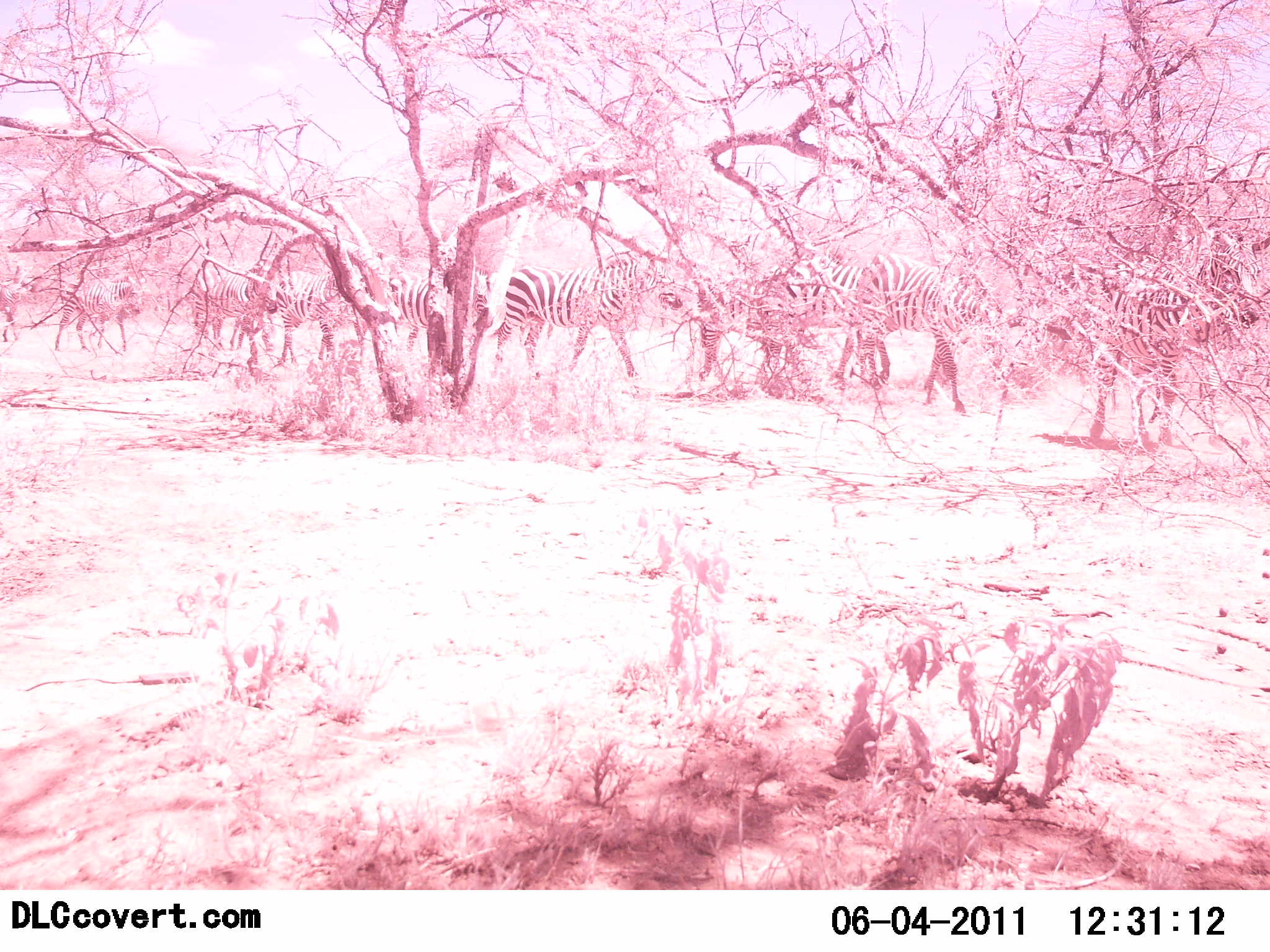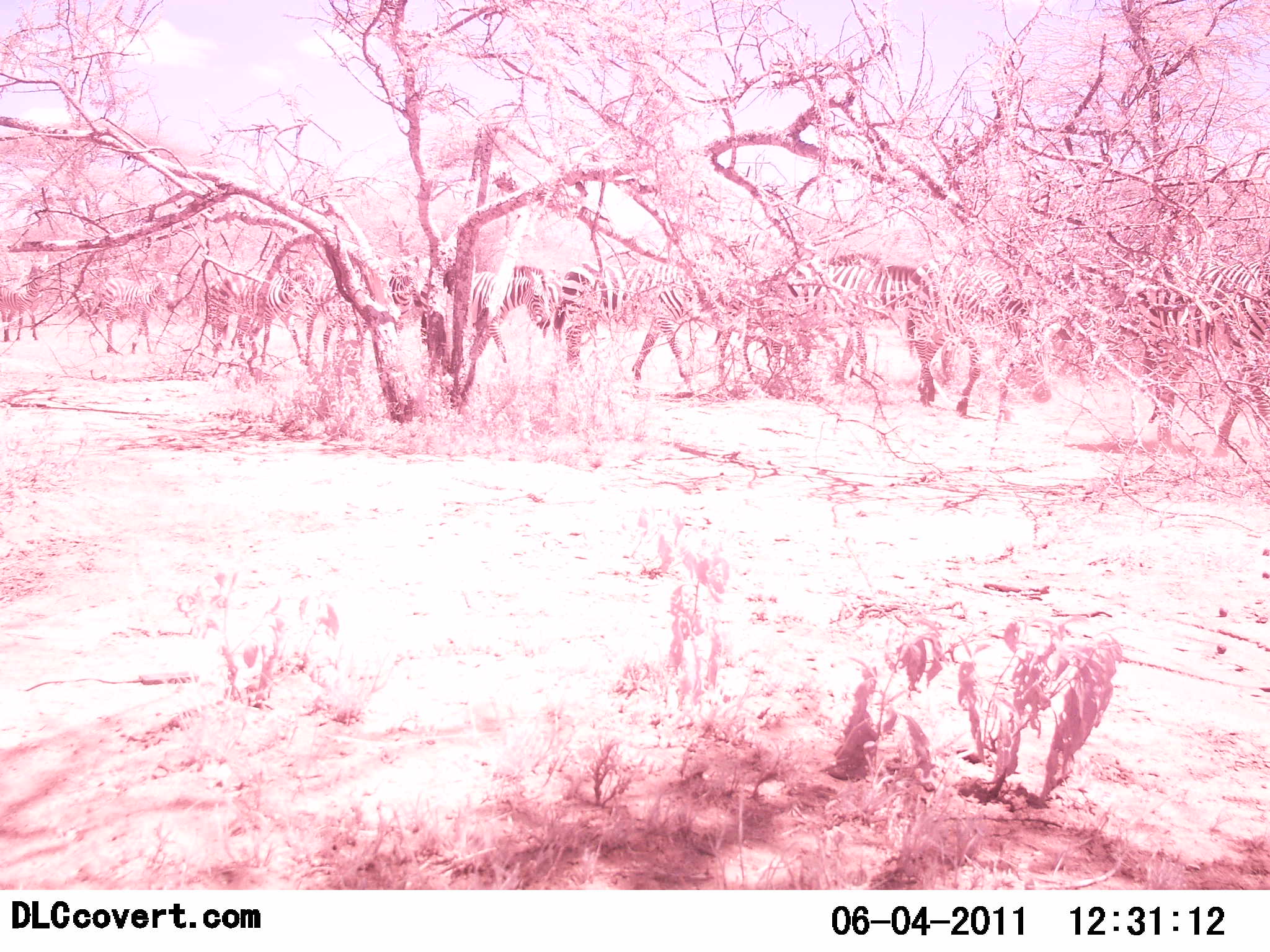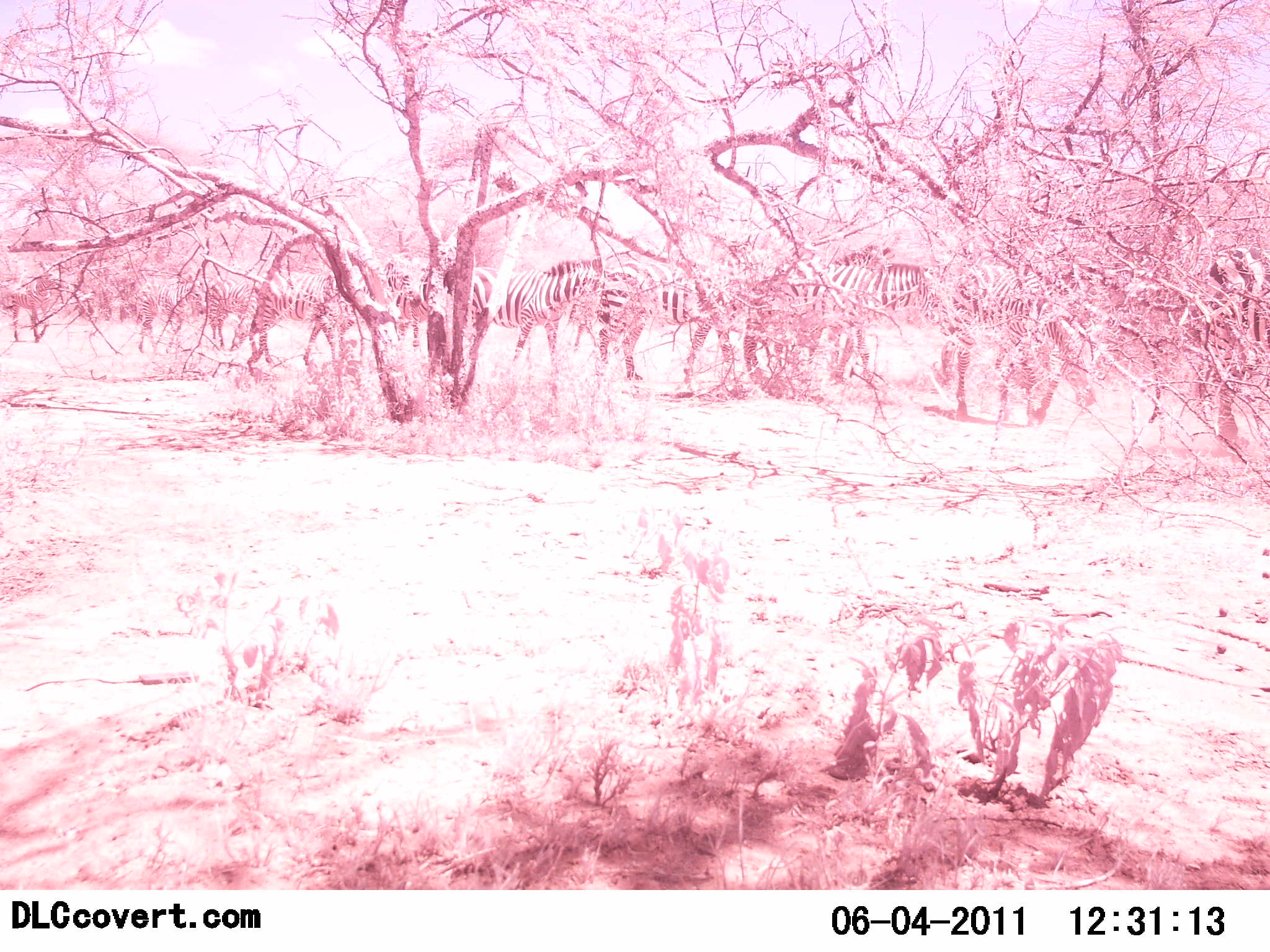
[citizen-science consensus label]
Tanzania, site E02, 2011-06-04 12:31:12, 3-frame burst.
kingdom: Animalia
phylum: Chordata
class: Mammalia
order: Perissodactyla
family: Equidae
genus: Equus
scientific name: Equus quagga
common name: plains zebra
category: zebra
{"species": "zebra (plains zebra) (Equus quagga)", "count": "10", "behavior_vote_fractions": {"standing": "13%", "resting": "0%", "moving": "87%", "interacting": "0%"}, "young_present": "0%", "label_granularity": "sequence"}